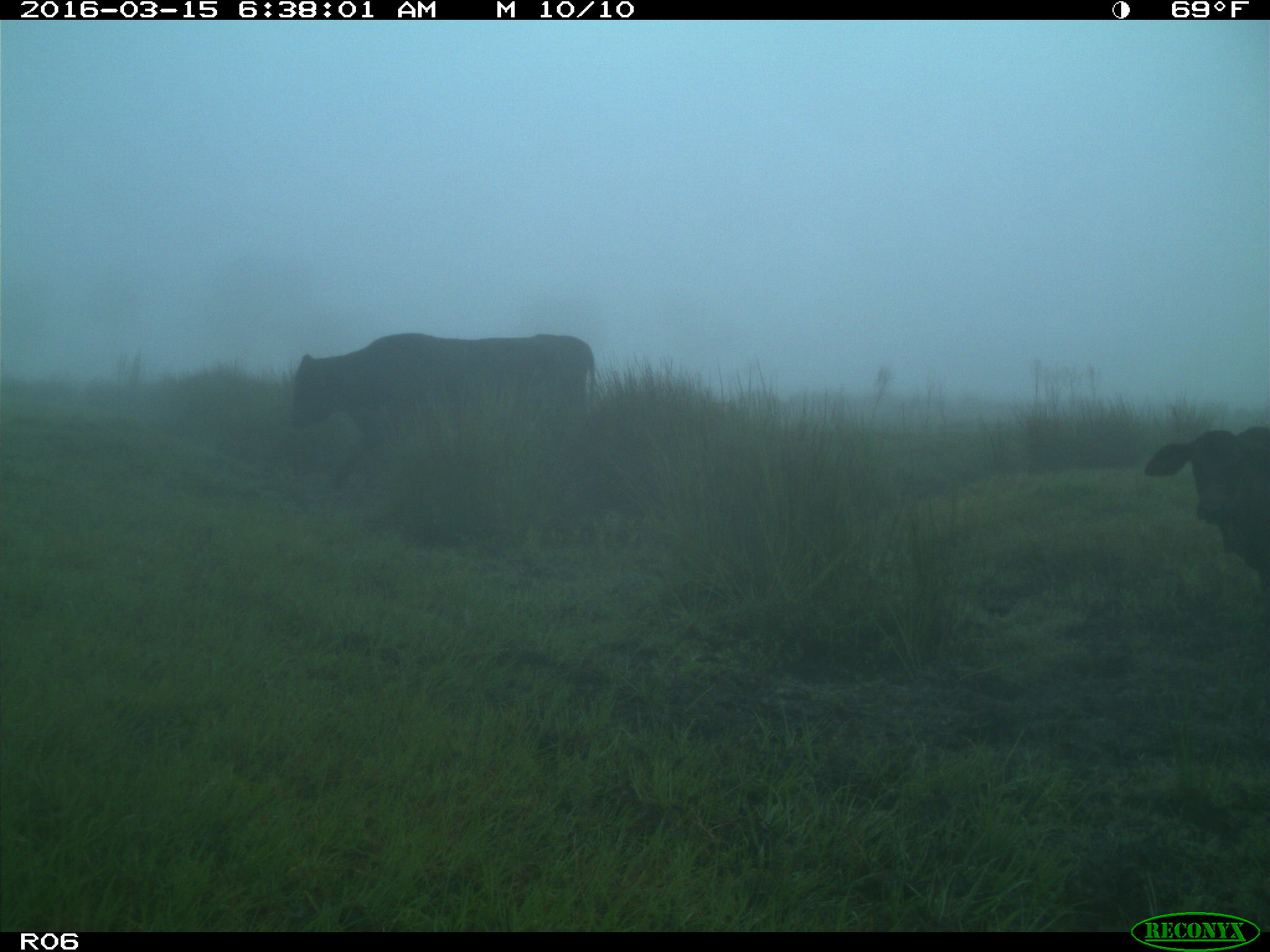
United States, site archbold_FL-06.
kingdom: Animalia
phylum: Chordata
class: Mammalia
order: Artiodactyla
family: Bovidae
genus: Bos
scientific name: Bos taurus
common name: domestic cow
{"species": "Bos taurus (domestic cow)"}